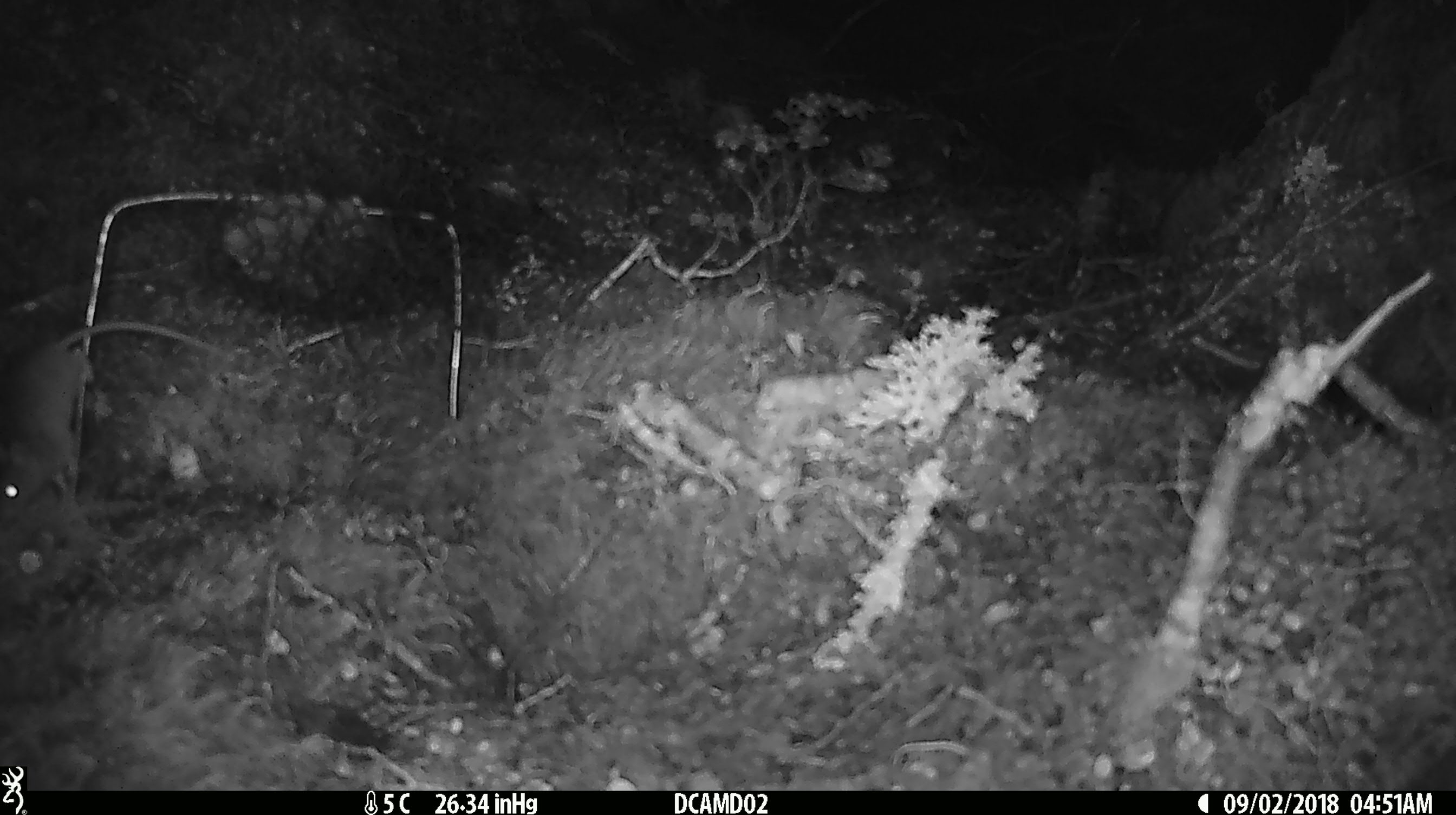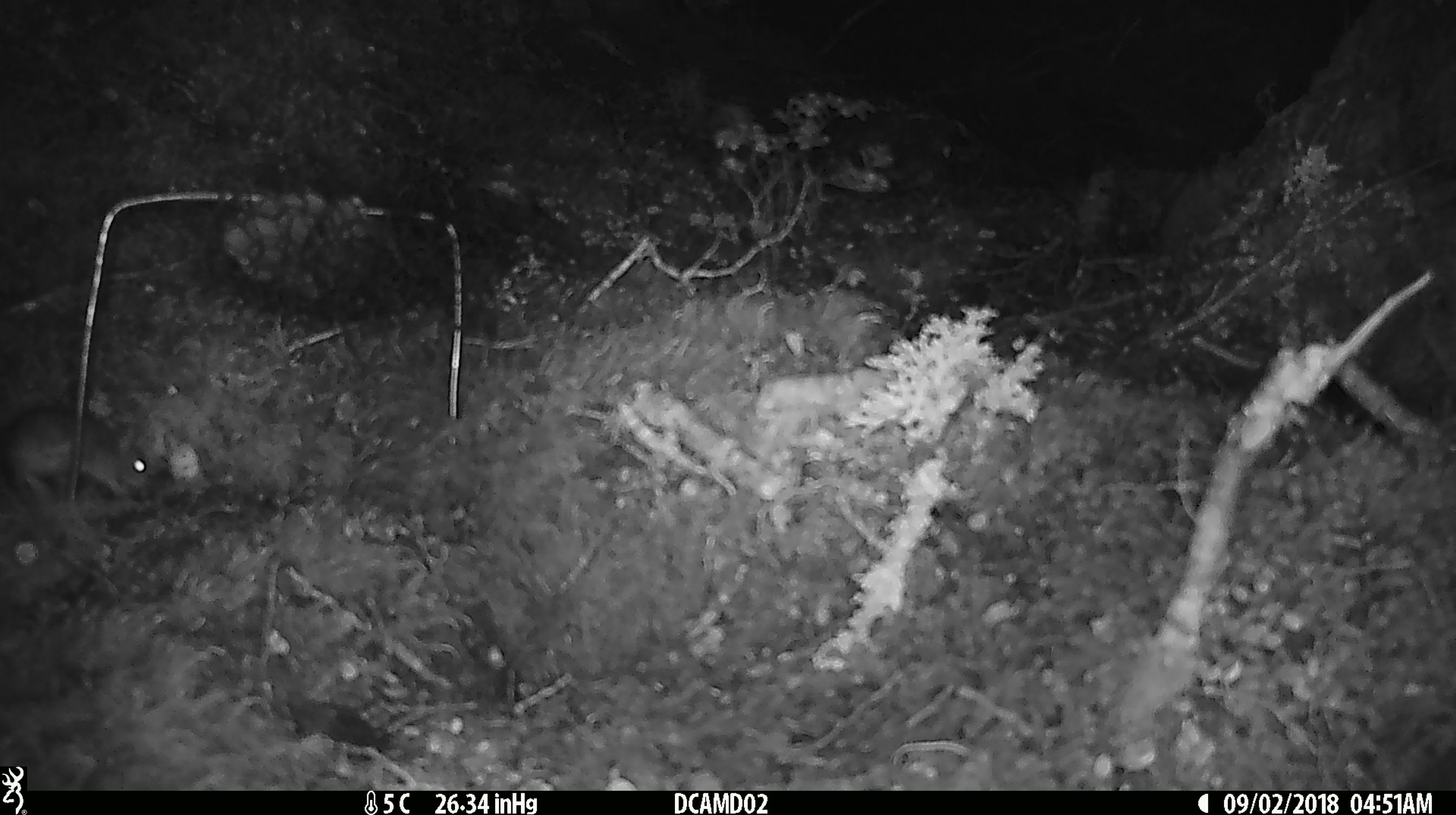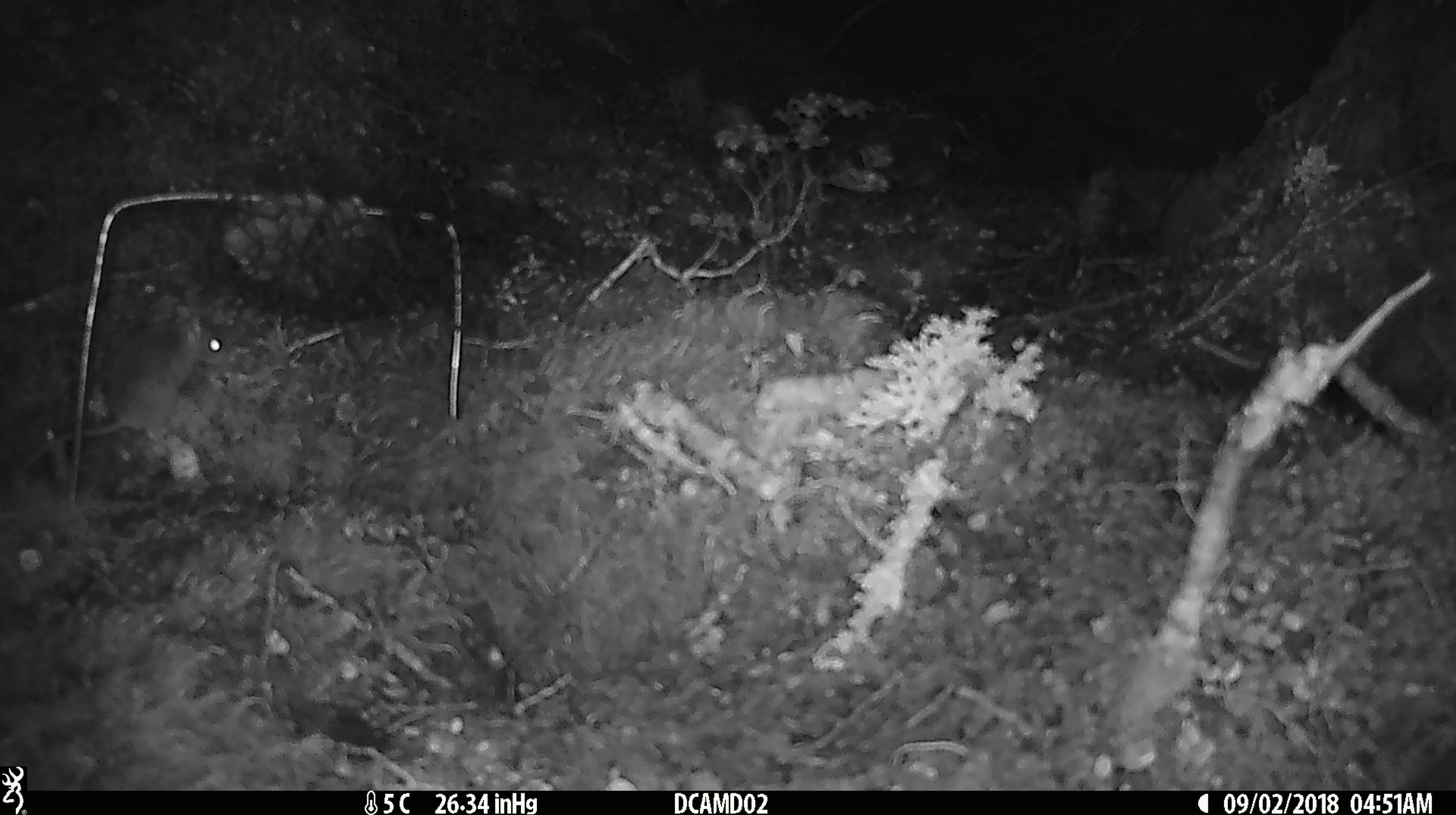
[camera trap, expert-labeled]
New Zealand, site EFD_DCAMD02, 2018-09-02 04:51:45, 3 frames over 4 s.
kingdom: Animalia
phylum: Chordata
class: Mammalia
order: Rodentia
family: Muridae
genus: Mus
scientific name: Mus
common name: mouse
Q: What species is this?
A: Mouse (Mus).